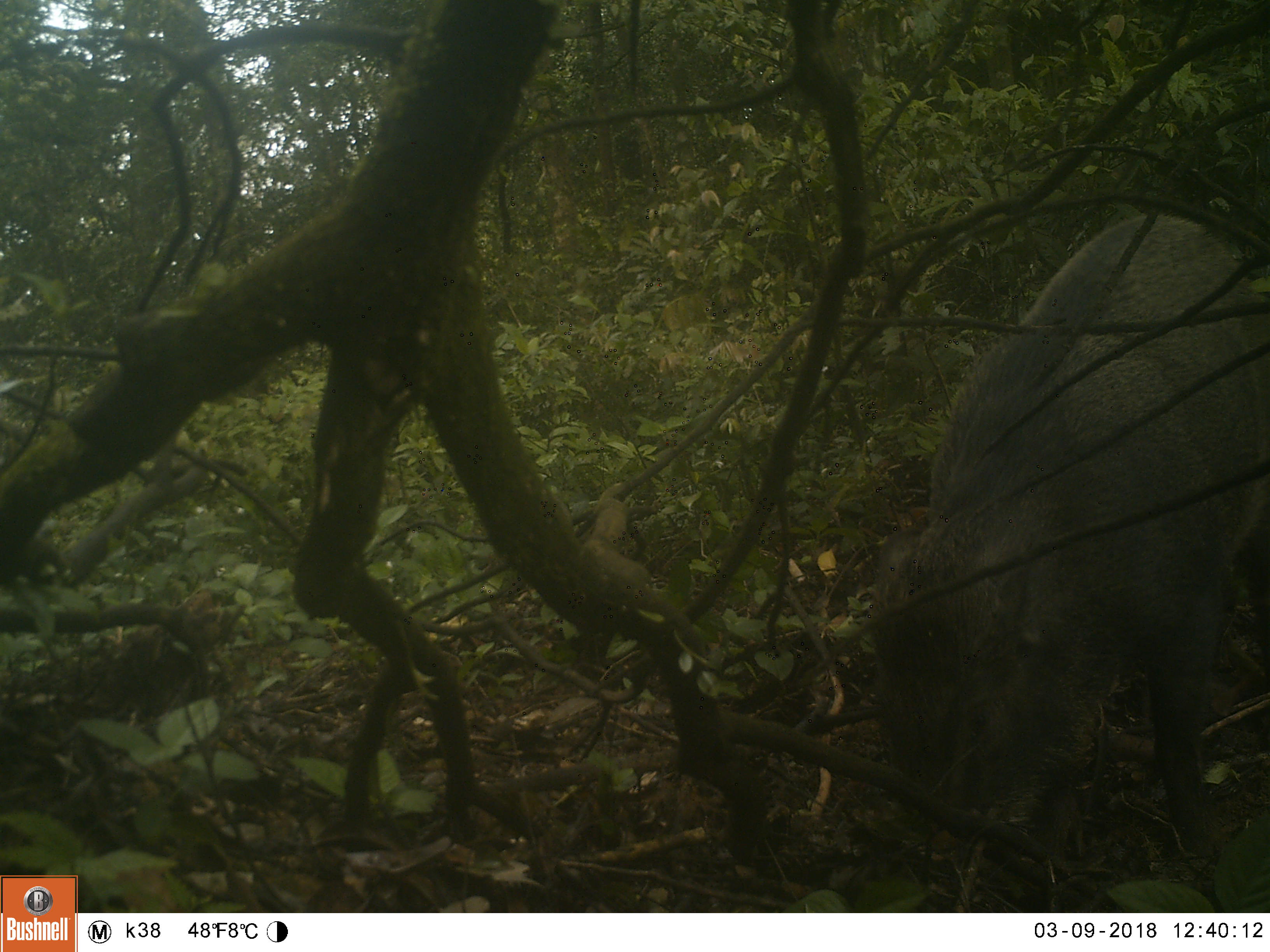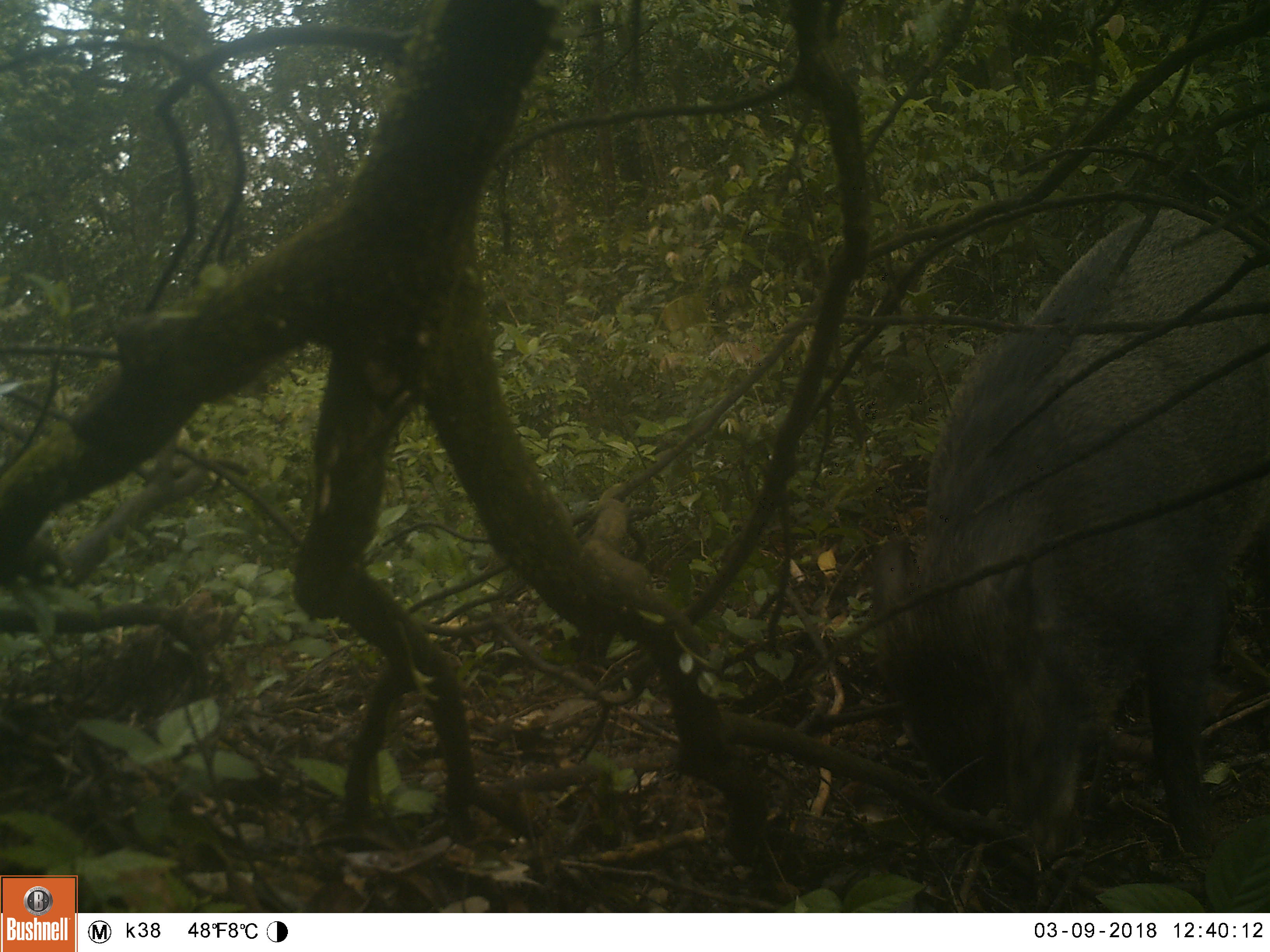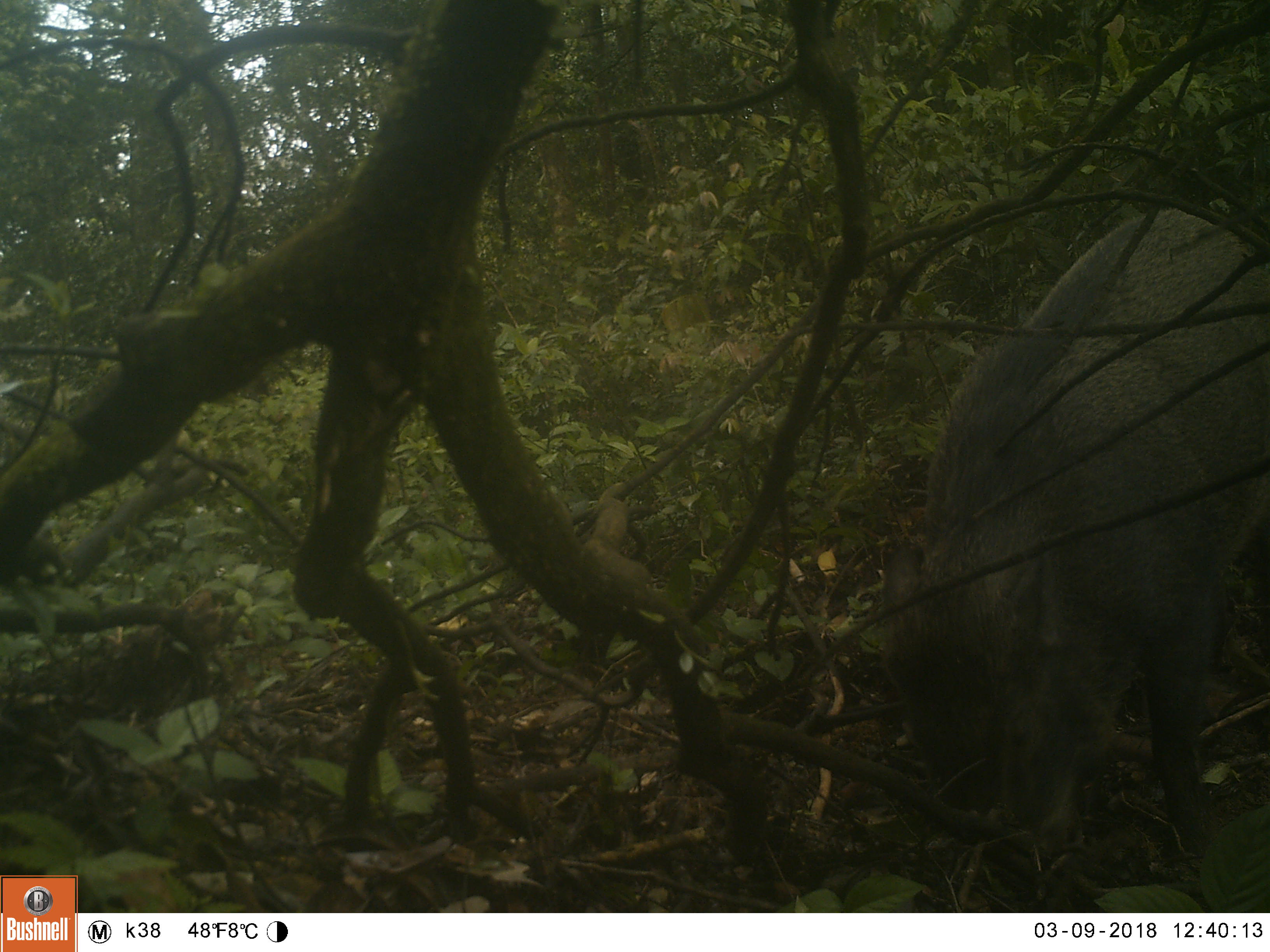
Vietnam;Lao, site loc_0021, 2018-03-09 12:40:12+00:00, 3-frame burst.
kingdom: Animalia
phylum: Chordata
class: Mammalia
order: Artiodactyla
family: Suidae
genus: Sus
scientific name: Sus scrofa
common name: eurasian wild pig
Eurasian wild pig (Sus scrofa). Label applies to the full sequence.